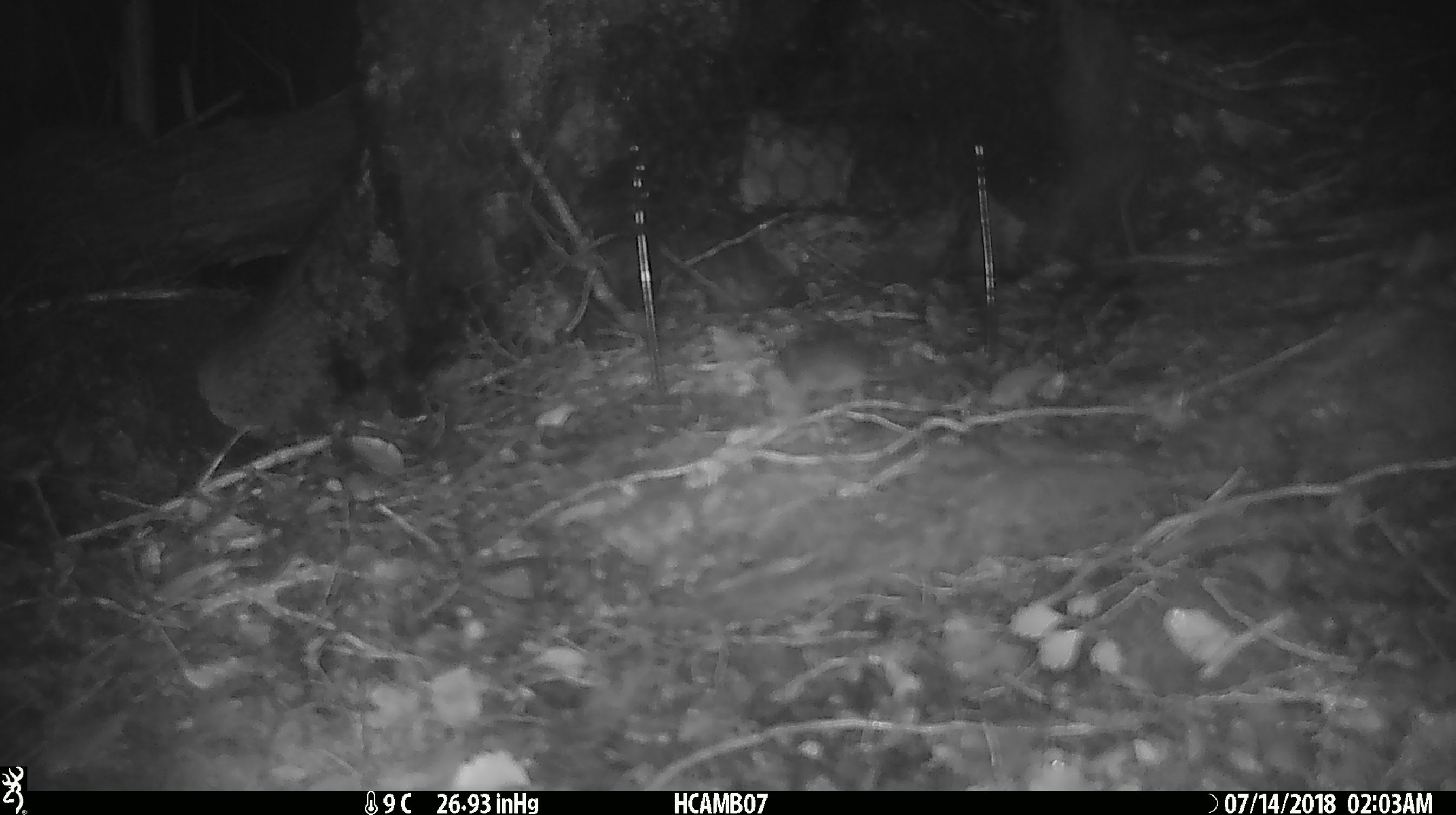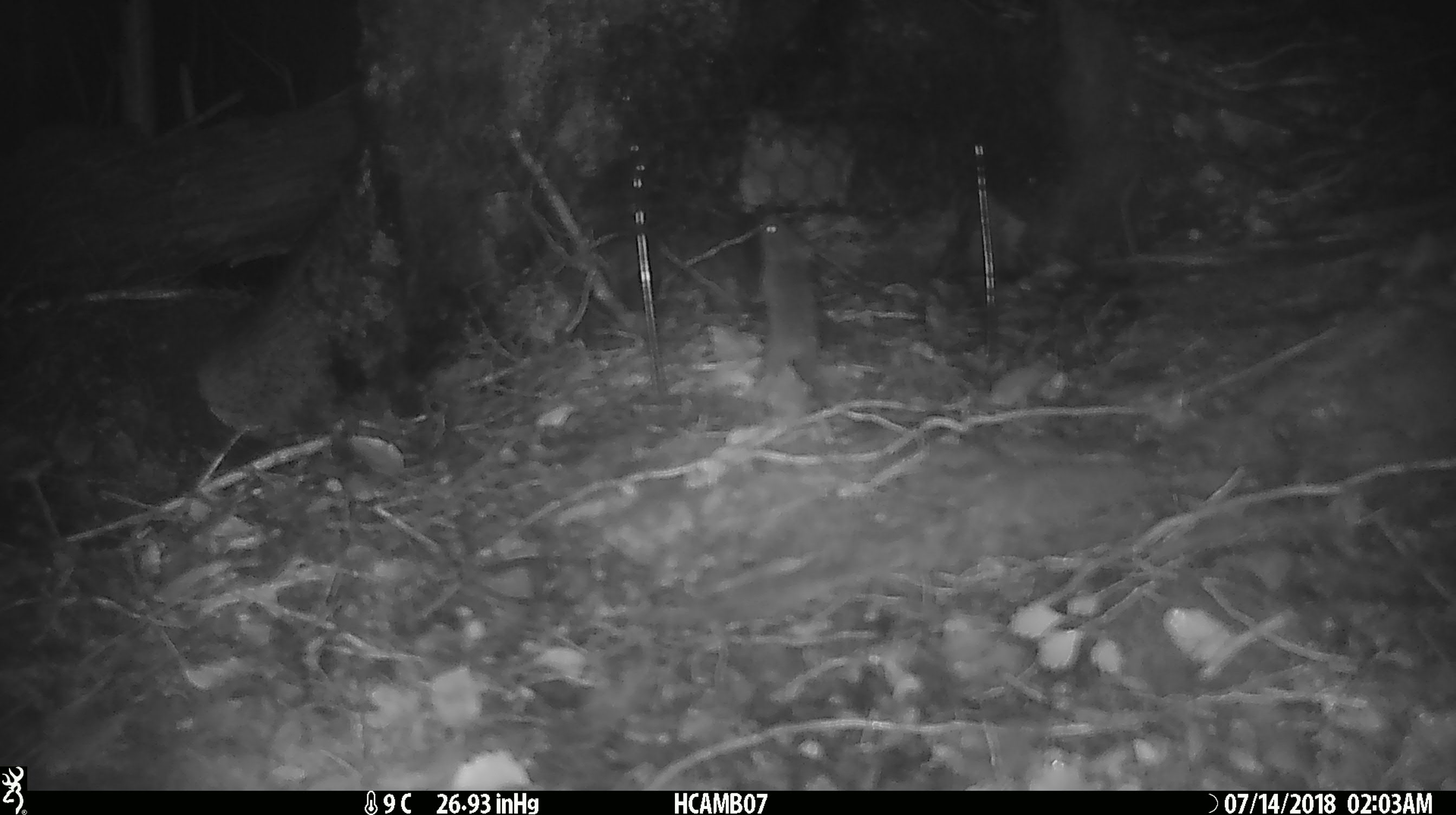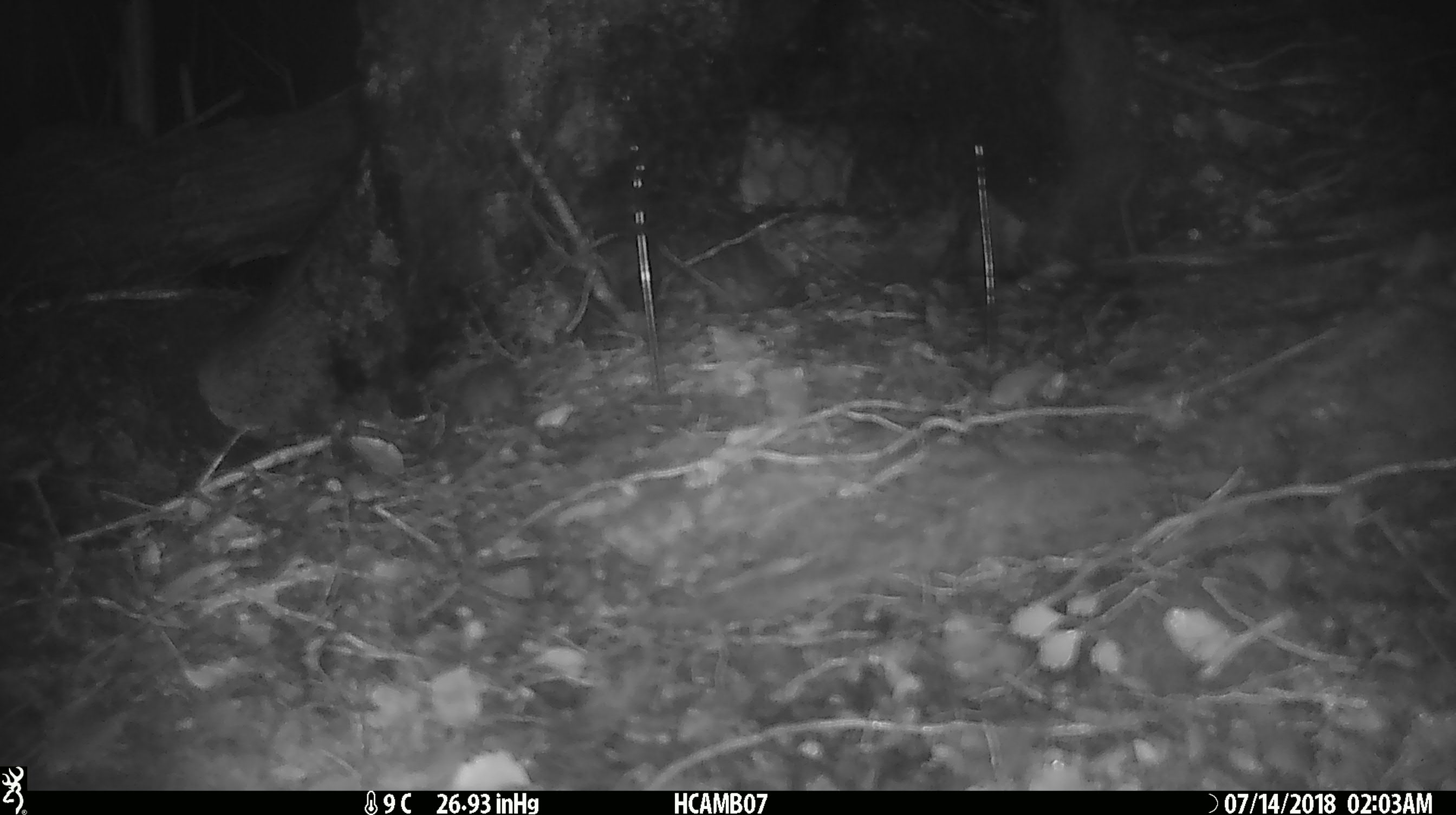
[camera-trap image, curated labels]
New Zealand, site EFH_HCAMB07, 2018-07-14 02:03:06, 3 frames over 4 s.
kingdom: Animalia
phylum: Chordata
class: Mammalia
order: Rodentia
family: Muridae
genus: Mus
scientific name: Mus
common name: mouse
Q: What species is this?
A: Mouse (Mus).